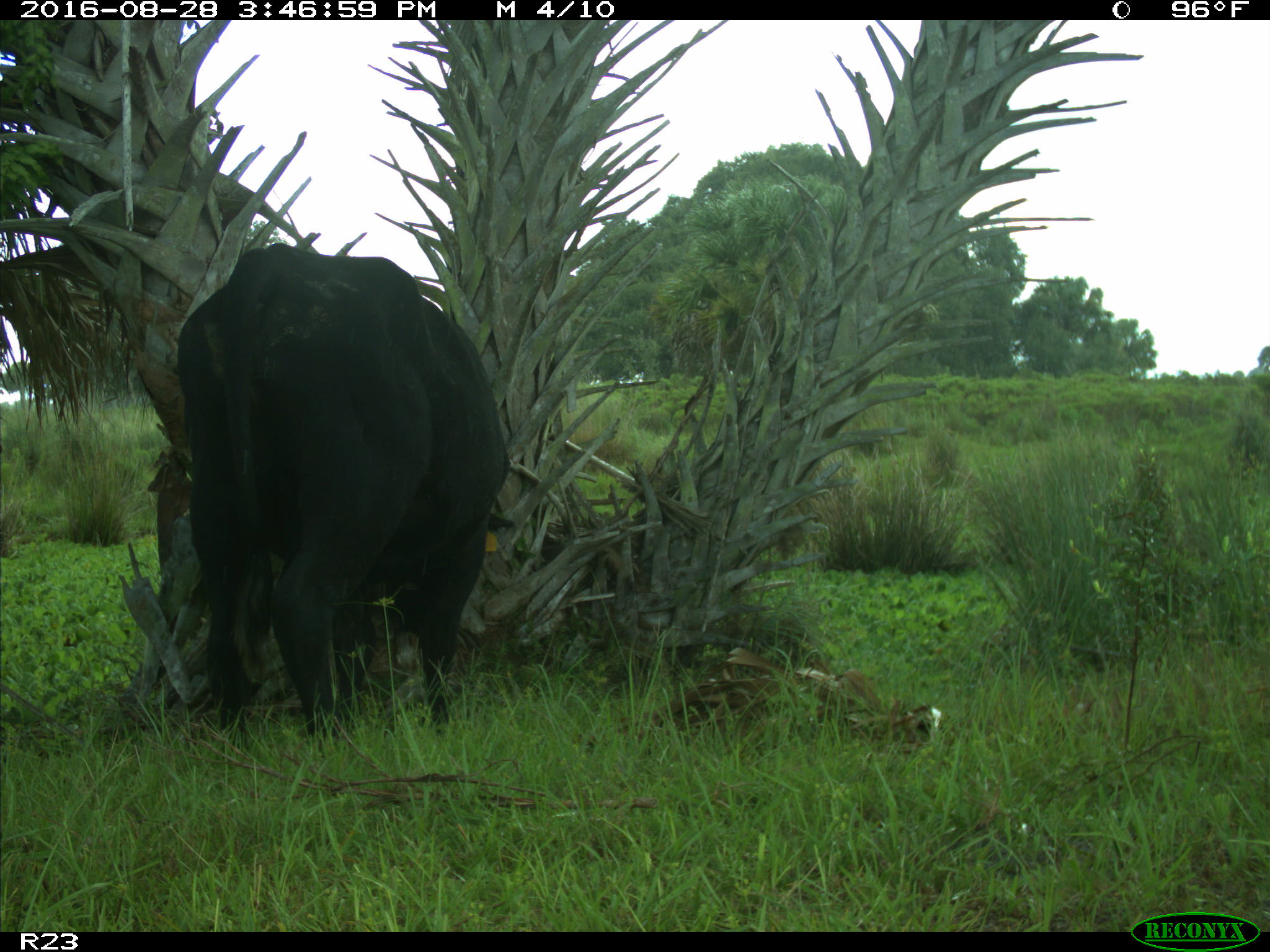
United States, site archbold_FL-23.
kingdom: Animalia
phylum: Chordata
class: Mammalia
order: Artiodactyla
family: Bovidae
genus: Bos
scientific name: Bos taurus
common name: domestic cow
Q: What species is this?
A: Bos taurus (domestic cow).